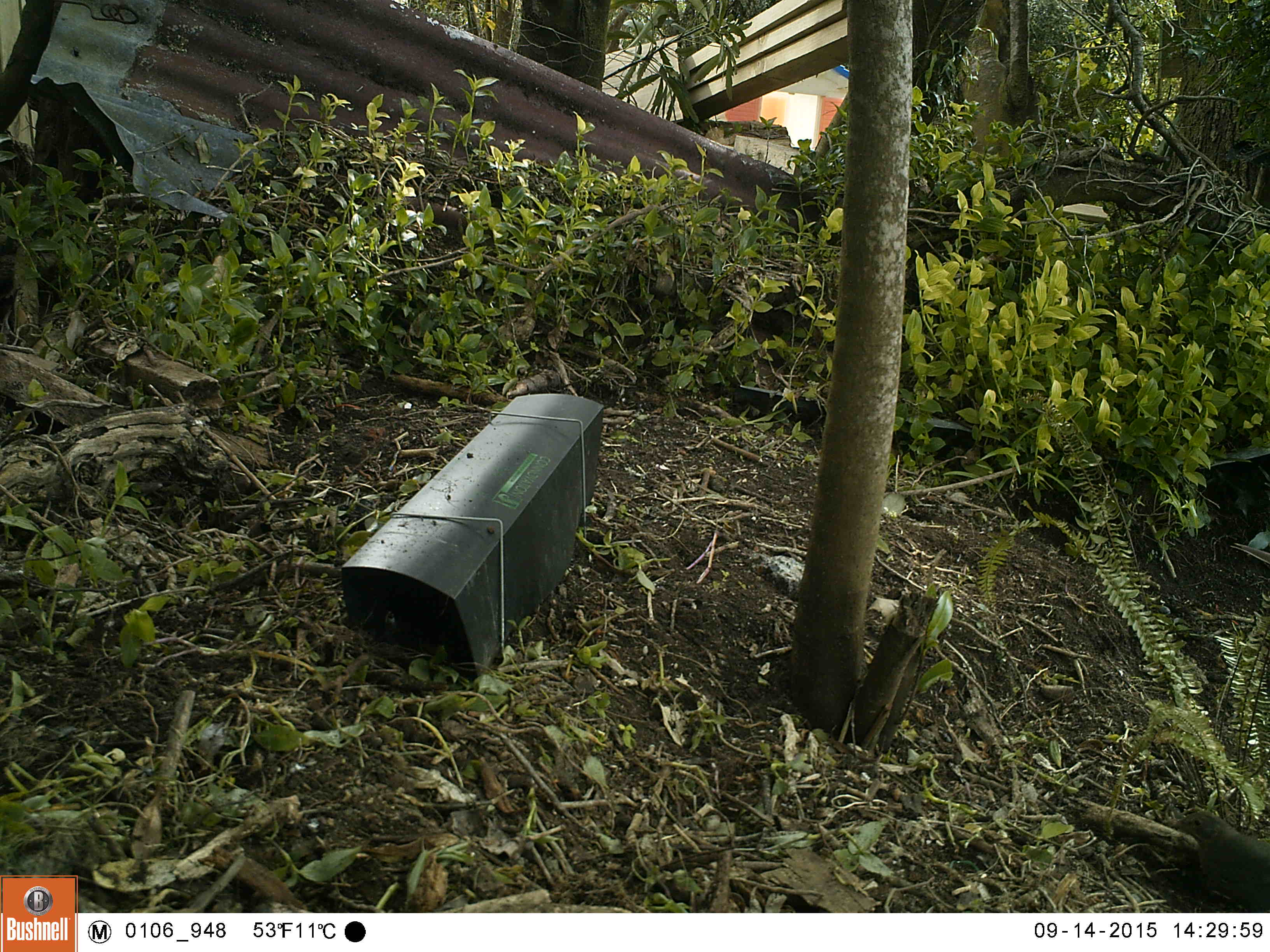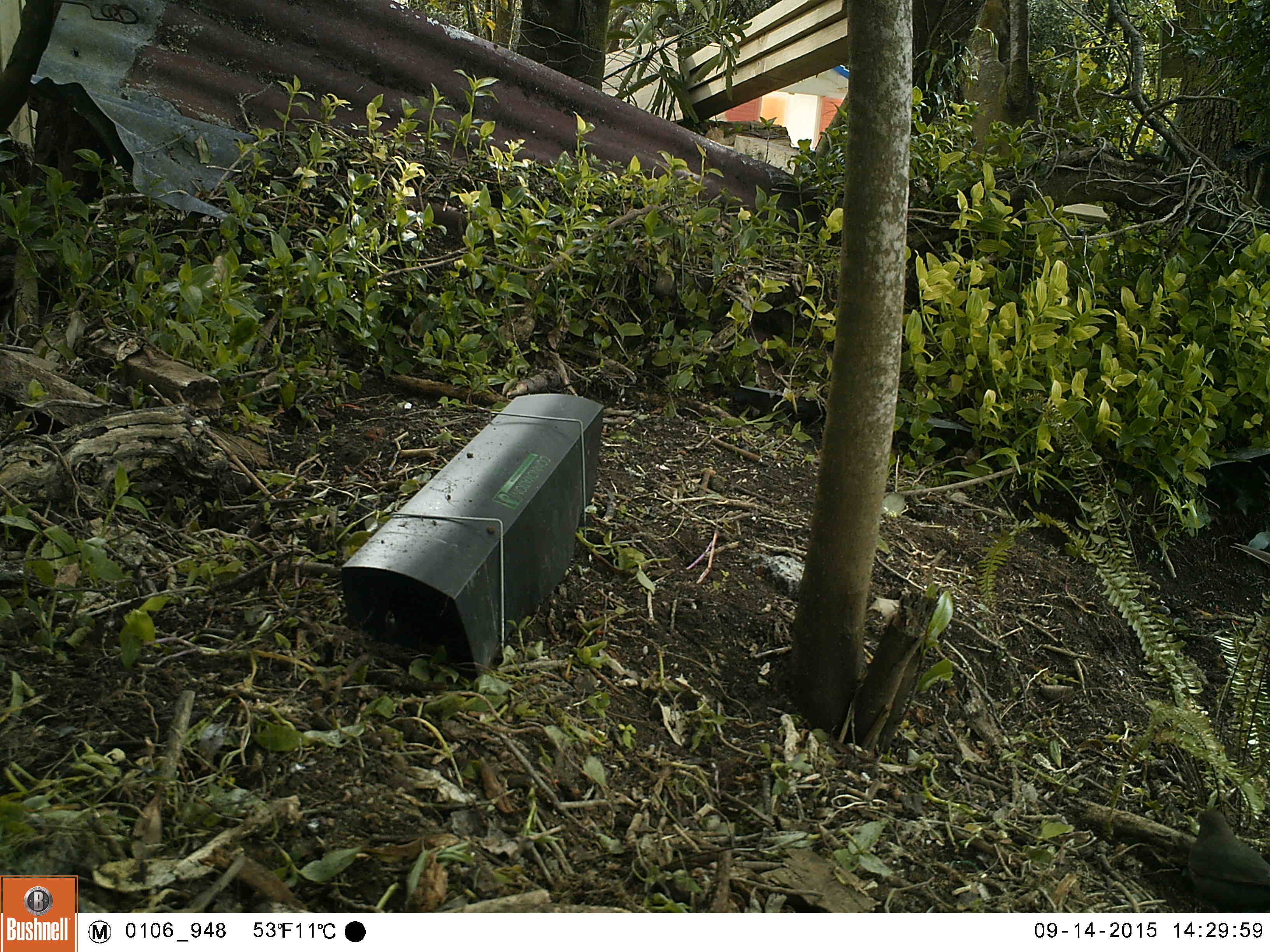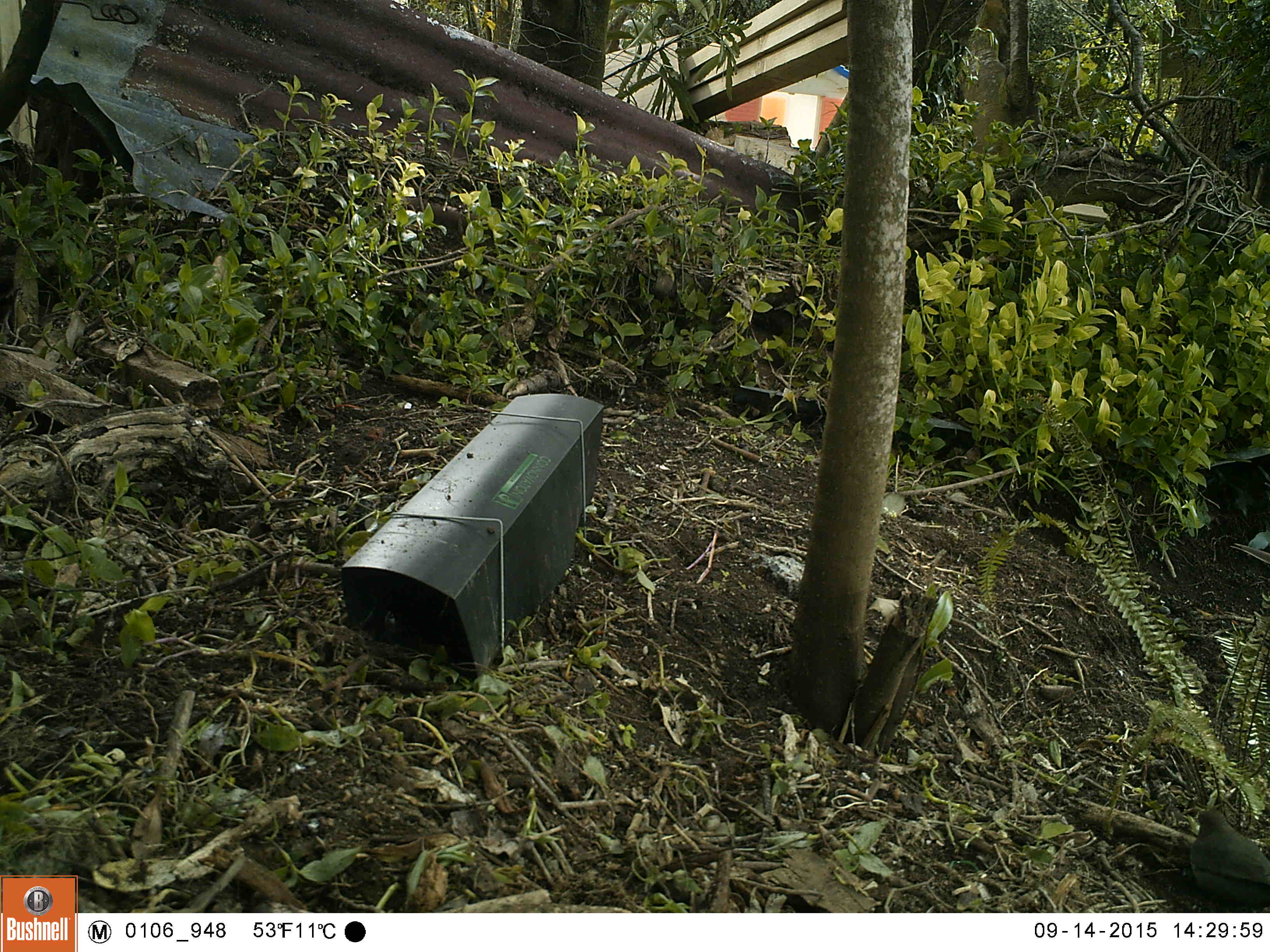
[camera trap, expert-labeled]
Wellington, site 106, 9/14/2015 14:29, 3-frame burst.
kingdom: Animalia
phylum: Chordata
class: Aves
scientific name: Aves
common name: bird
Bird (Aves).